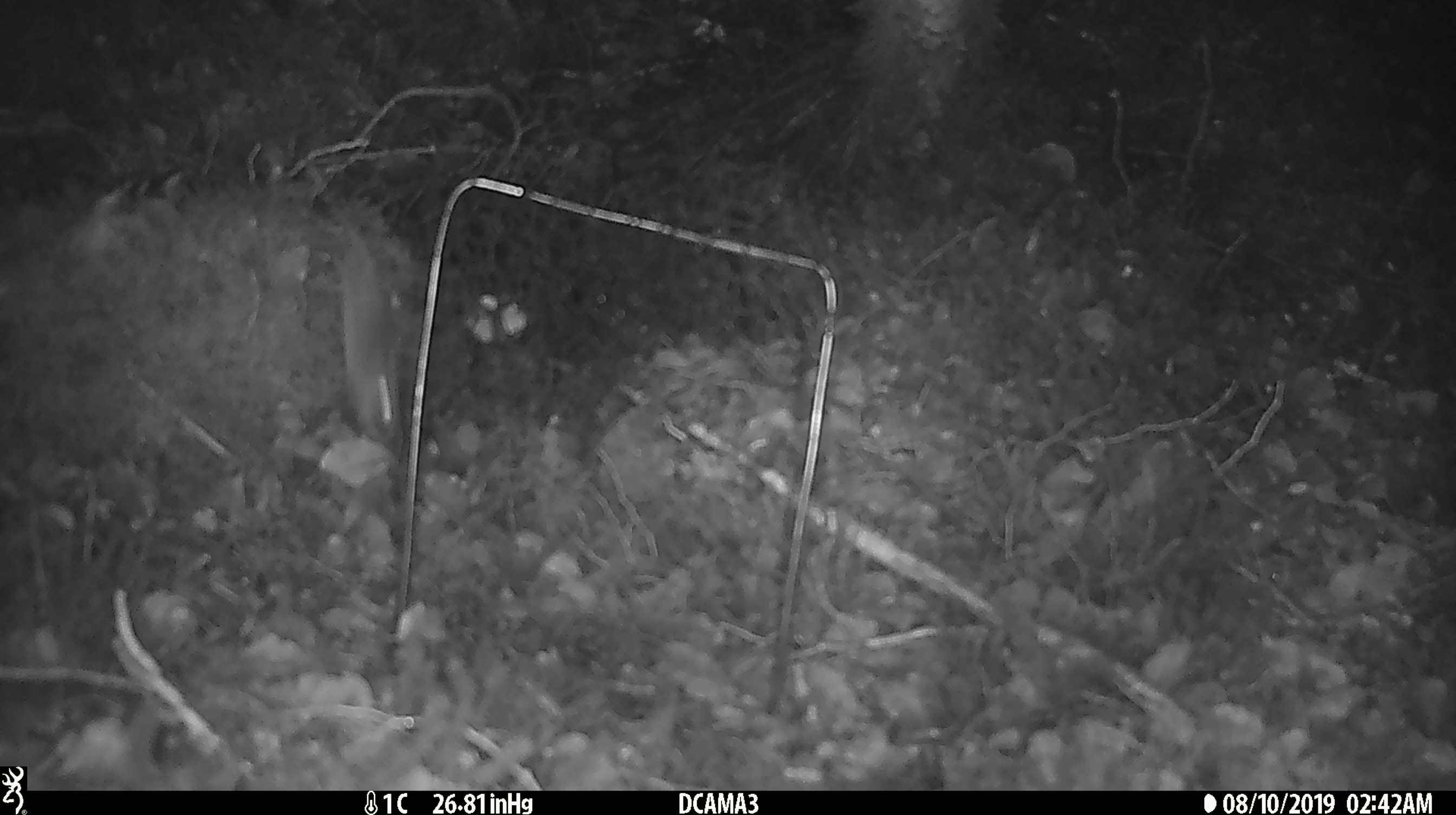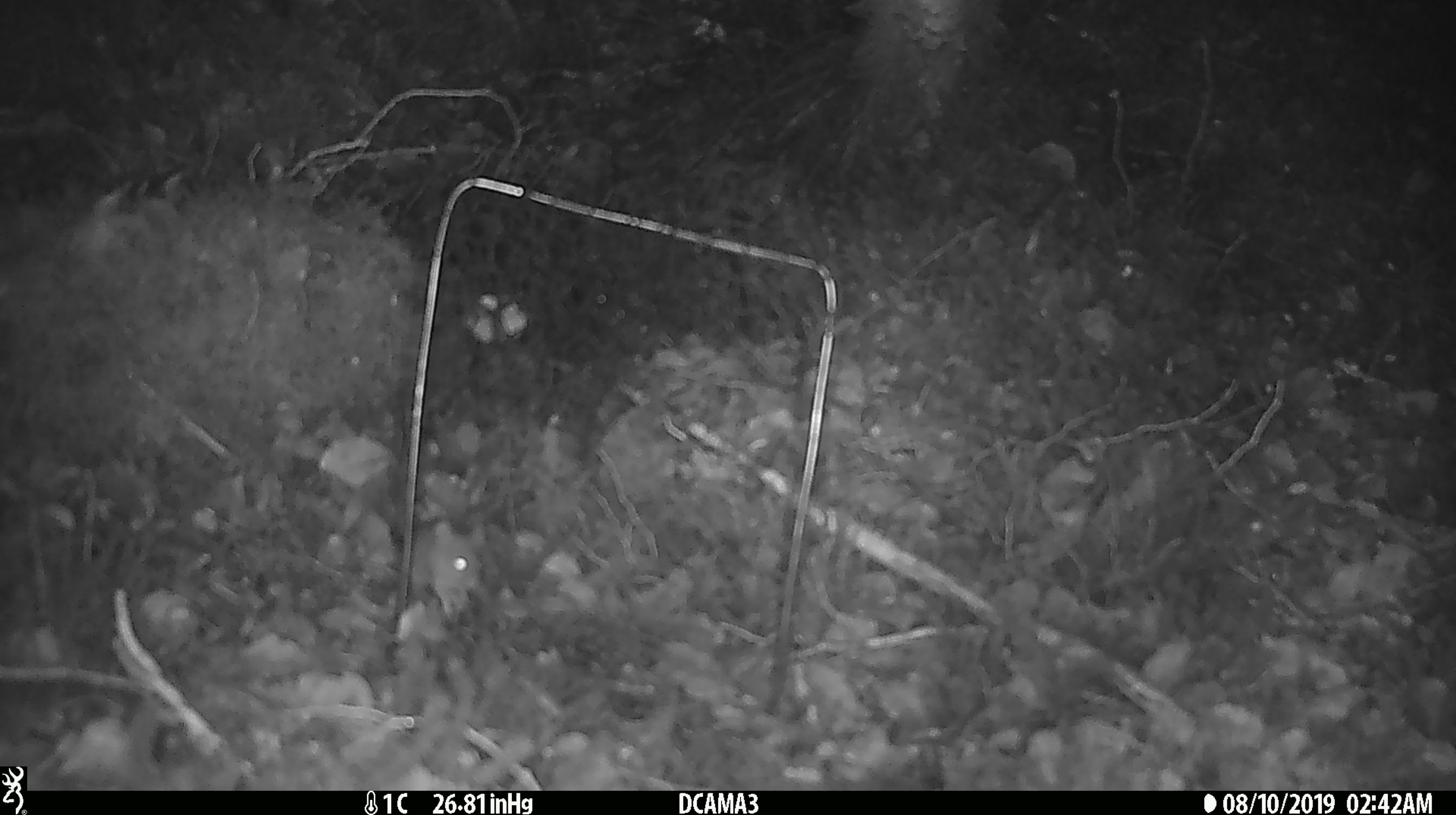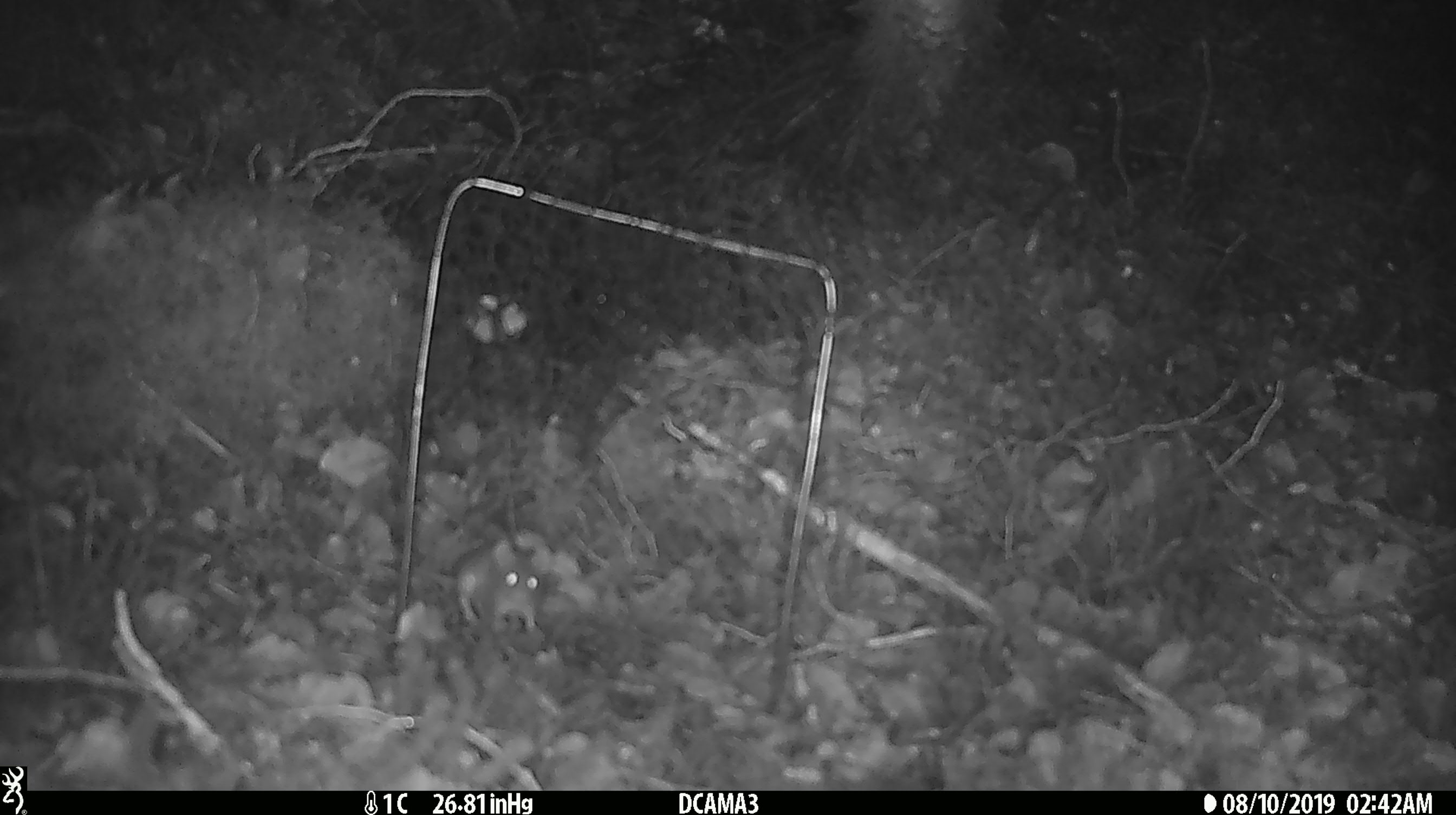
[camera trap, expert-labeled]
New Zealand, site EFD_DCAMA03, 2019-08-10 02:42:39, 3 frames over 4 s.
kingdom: Animalia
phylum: Chordata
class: Mammalia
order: Rodentia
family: Muridae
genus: Mus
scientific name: Mus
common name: mouse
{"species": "mouse (Mus)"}